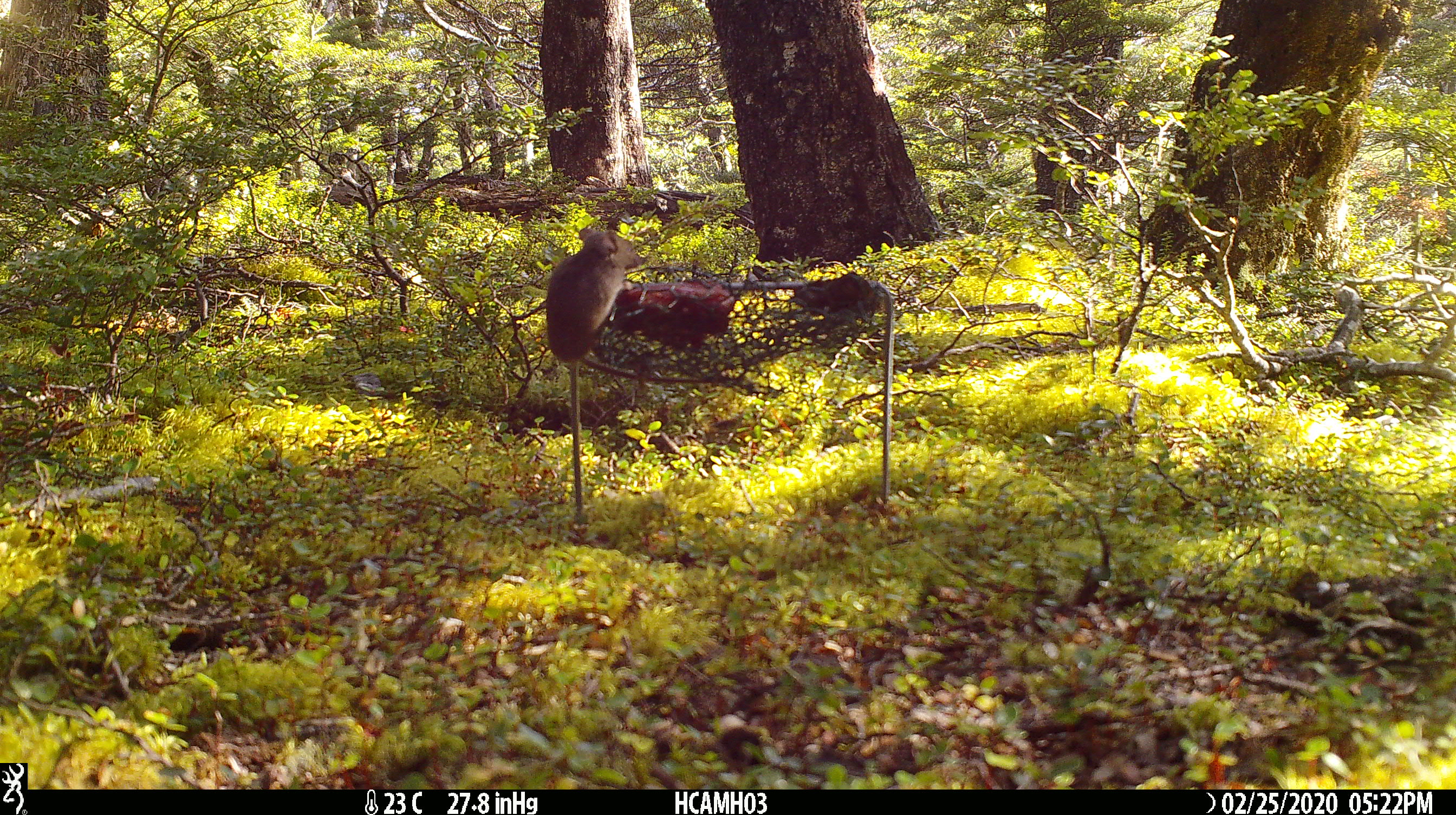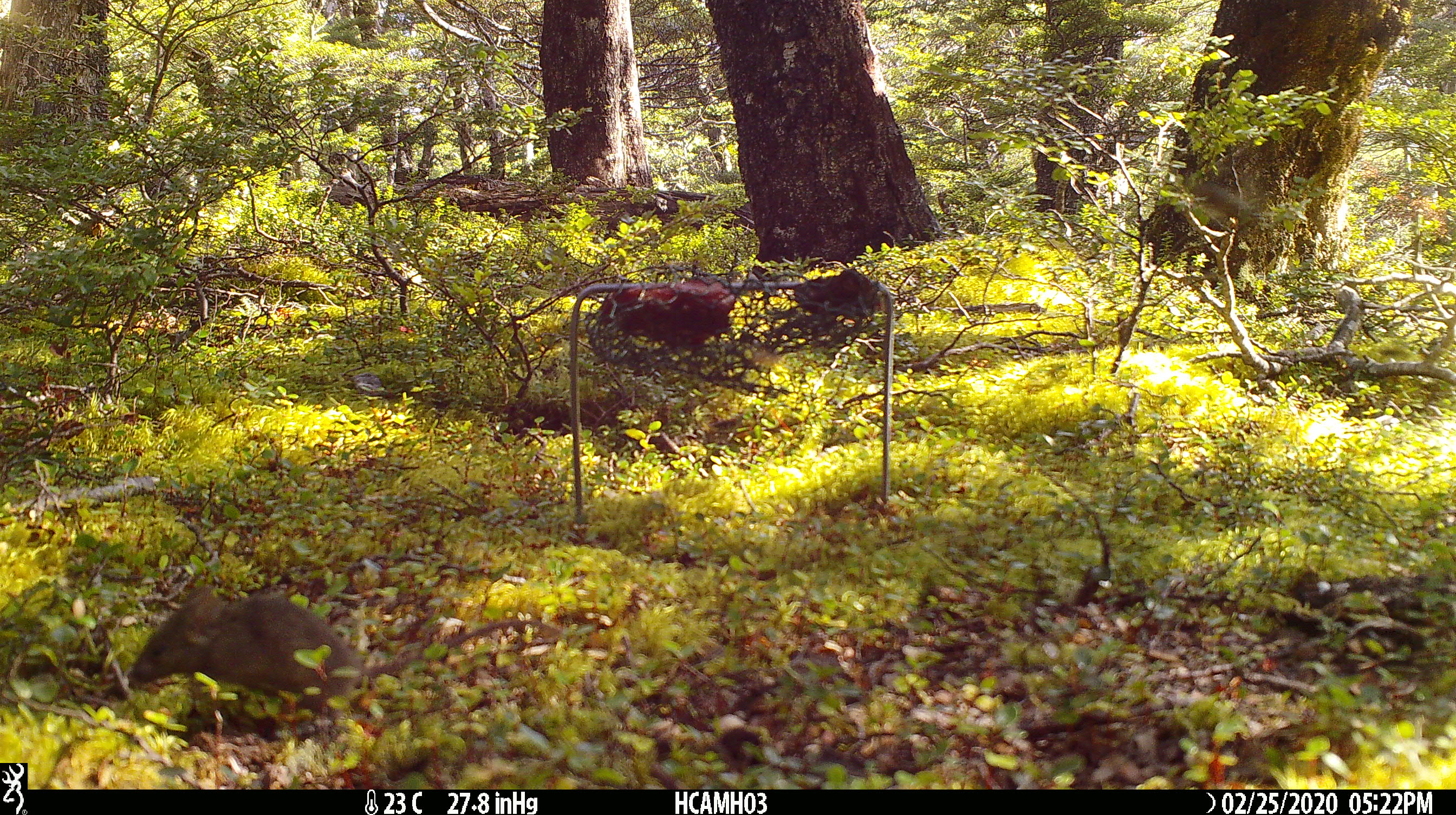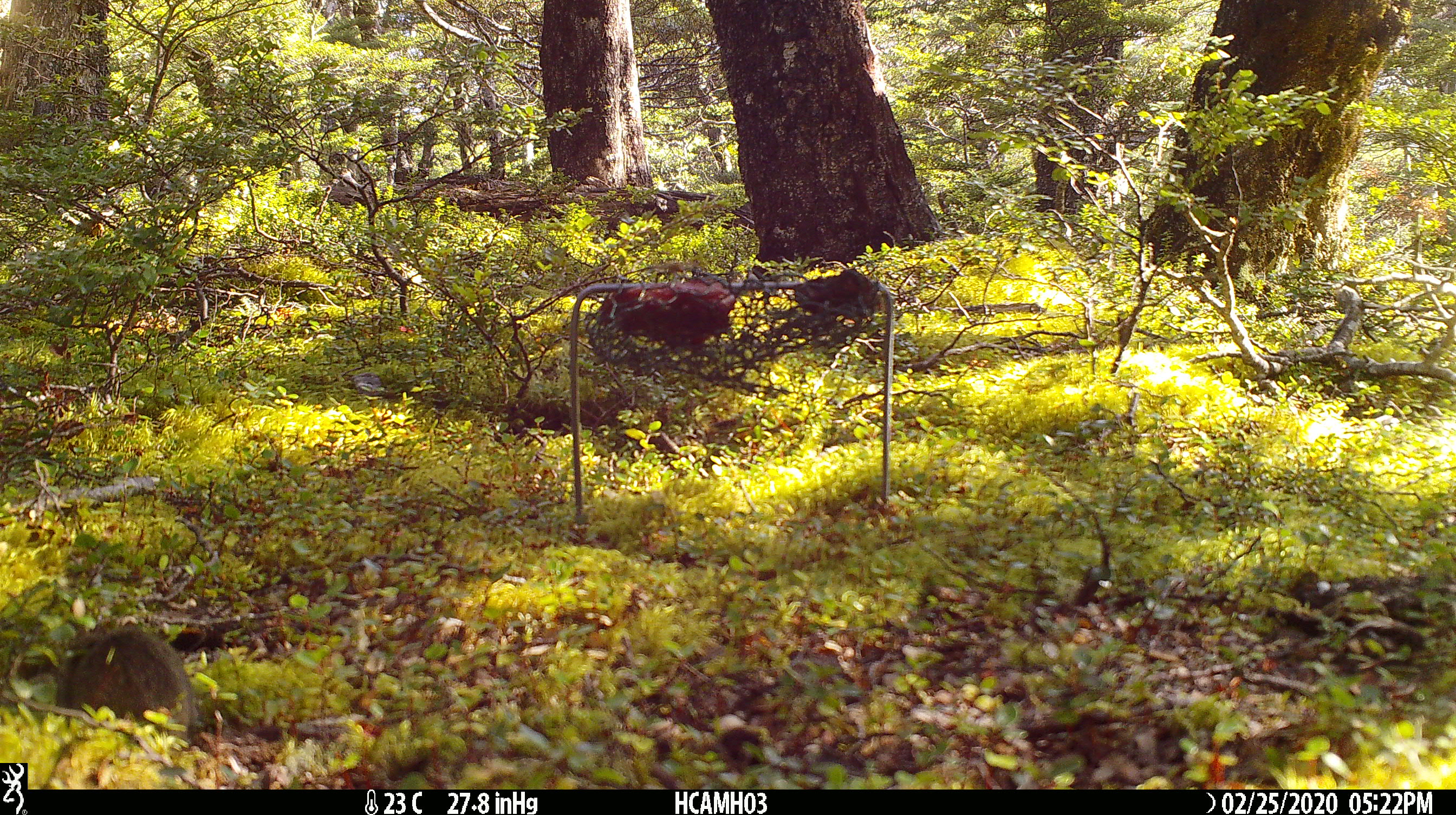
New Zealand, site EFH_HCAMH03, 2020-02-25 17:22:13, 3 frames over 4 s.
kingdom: Animalia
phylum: Chordata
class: Mammalia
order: Rodentia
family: Muridae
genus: Mus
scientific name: Mus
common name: mouse